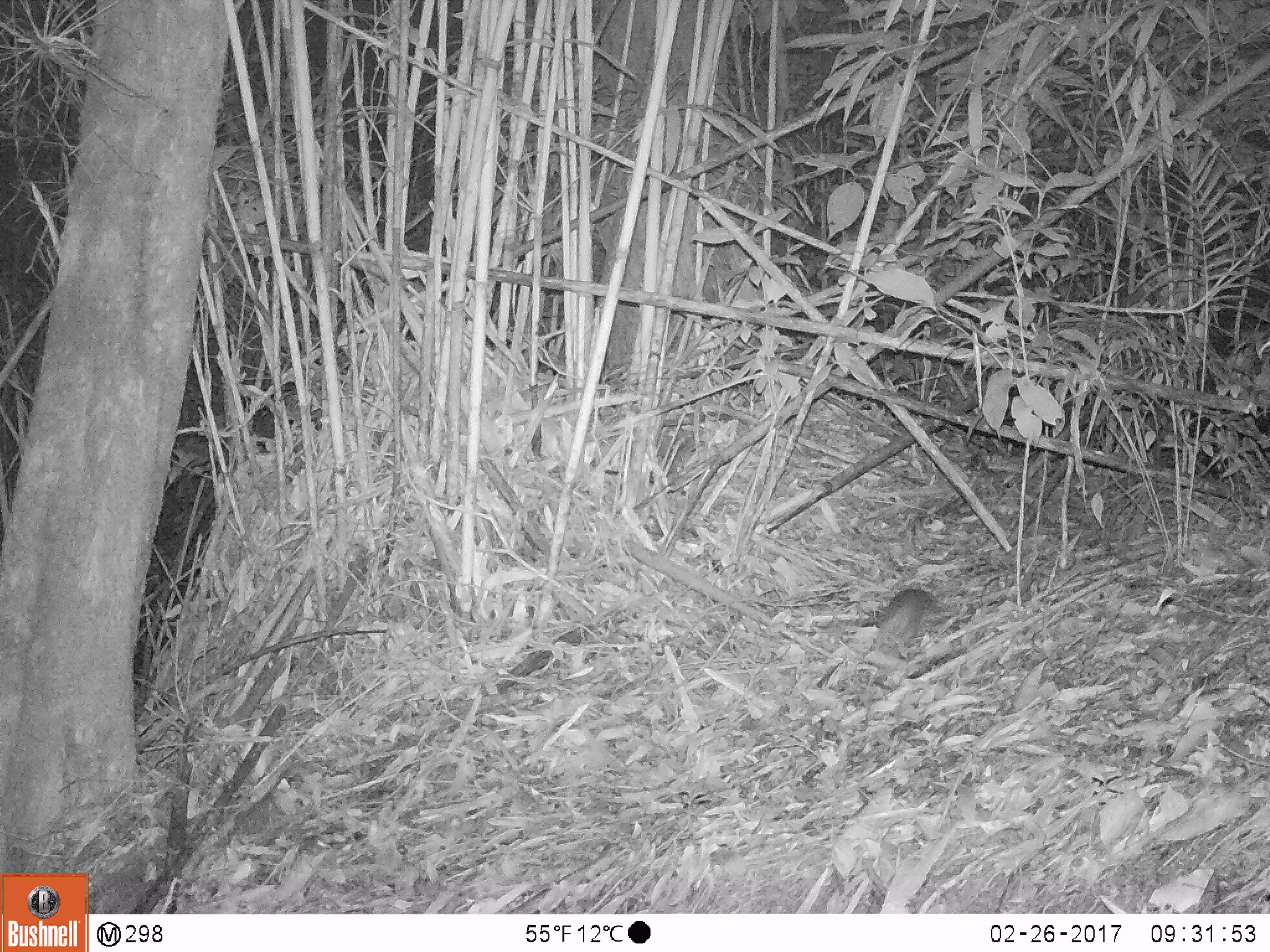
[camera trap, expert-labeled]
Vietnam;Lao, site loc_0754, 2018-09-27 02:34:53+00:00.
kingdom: Animalia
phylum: Chordata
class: Mammalia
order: Rodentia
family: Muridae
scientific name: Muridae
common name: old-world mice and rats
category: unidentified murid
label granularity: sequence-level